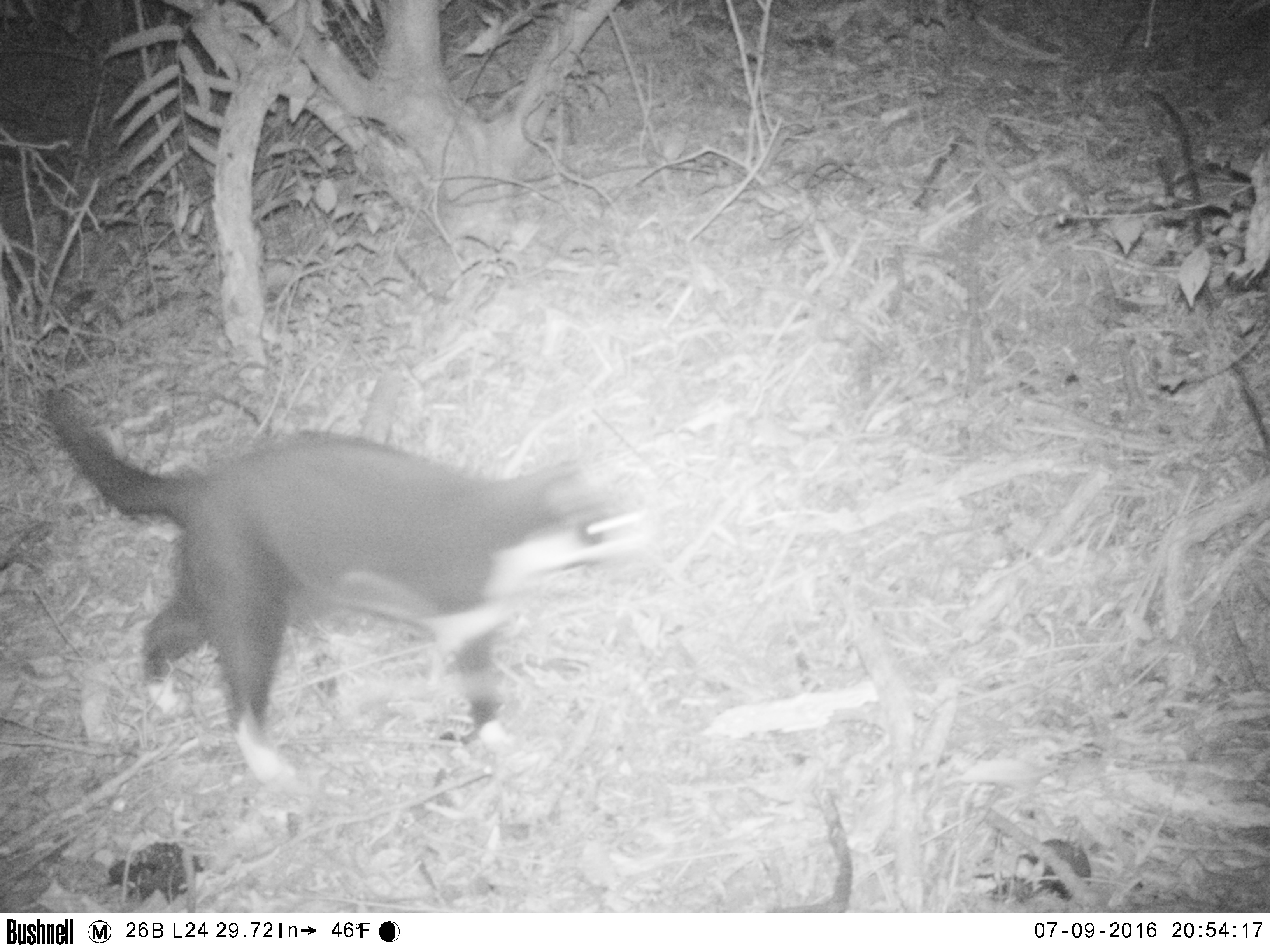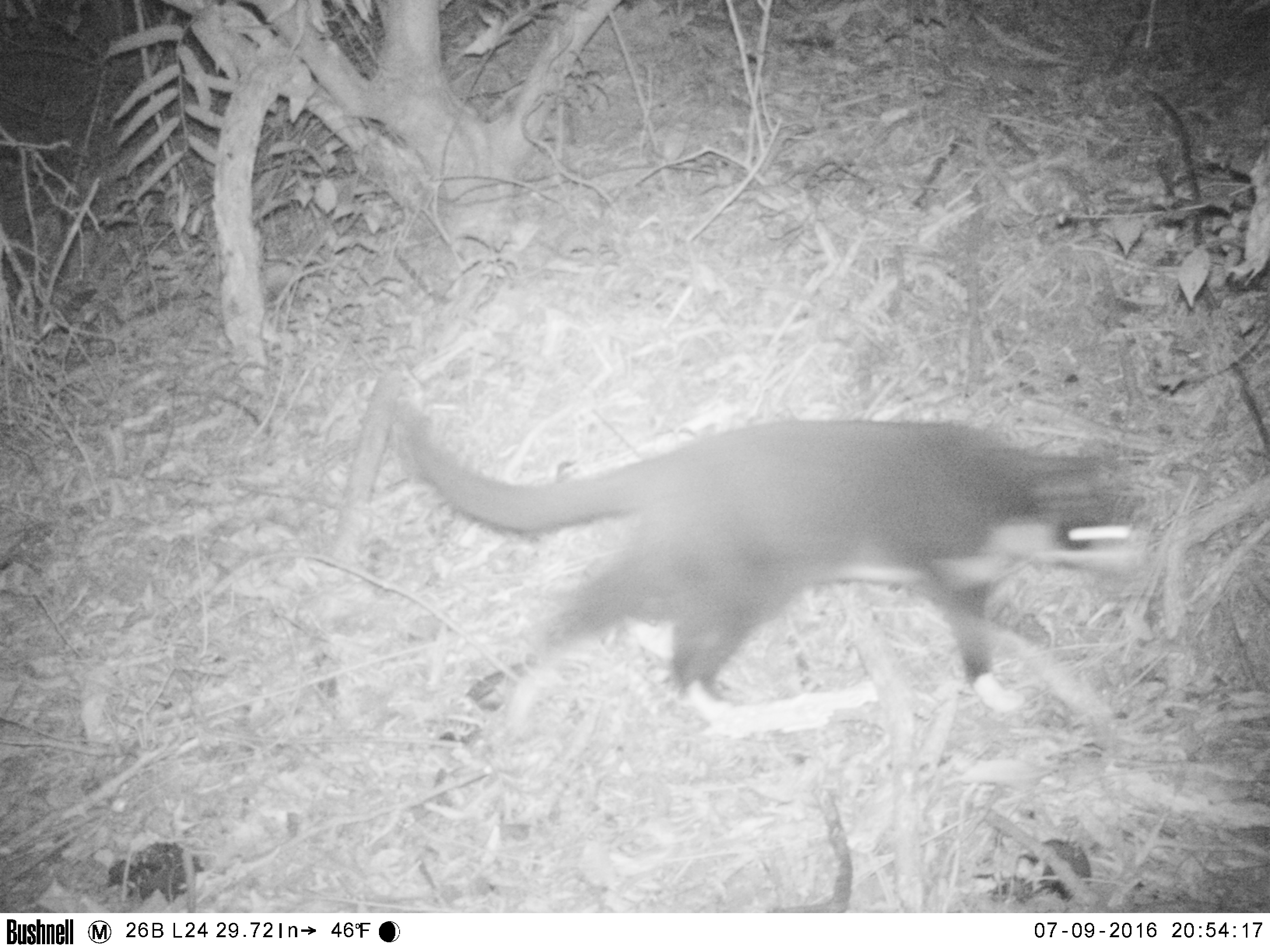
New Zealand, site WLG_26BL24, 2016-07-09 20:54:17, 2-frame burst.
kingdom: Animalia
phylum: Chordata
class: Mammalia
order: Carnivora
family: Felidae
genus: Felis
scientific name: Felis catus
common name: domestic cat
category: cat